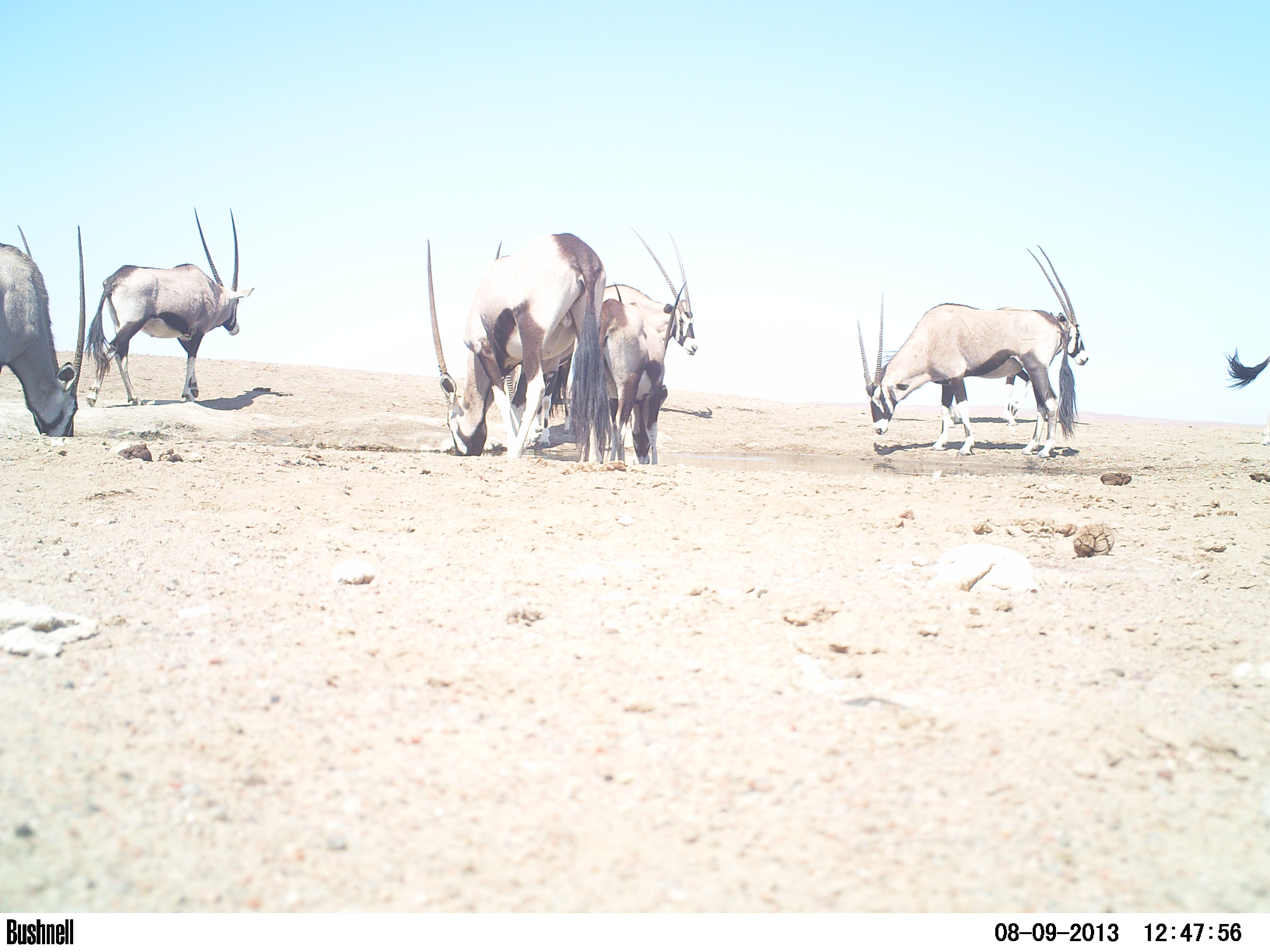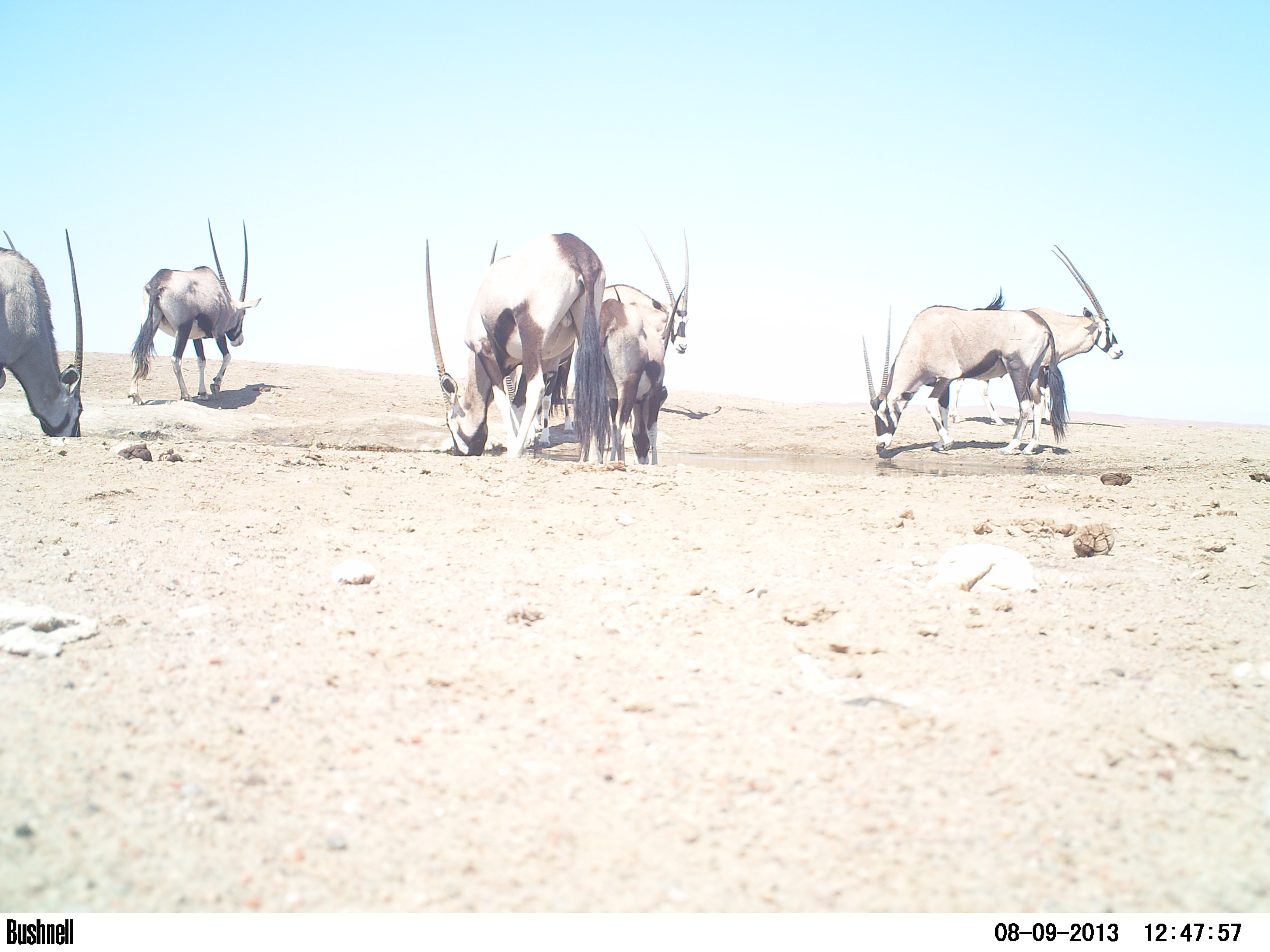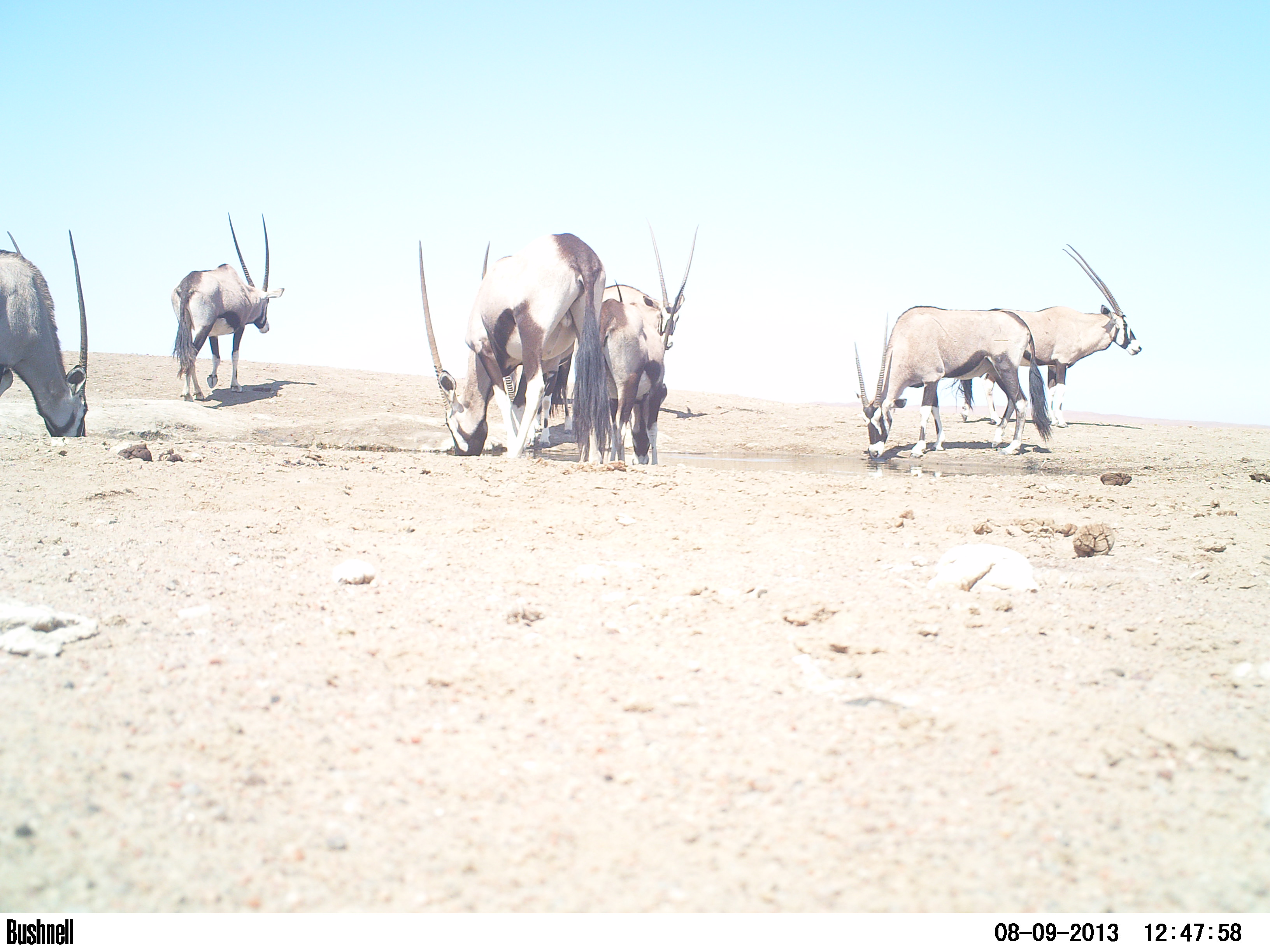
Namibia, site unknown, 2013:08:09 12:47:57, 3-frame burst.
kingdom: Animalia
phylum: Chordata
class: Mammalia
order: Artiodactyla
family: Bovidae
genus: Oryx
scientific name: Oryx gazella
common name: gemsbok